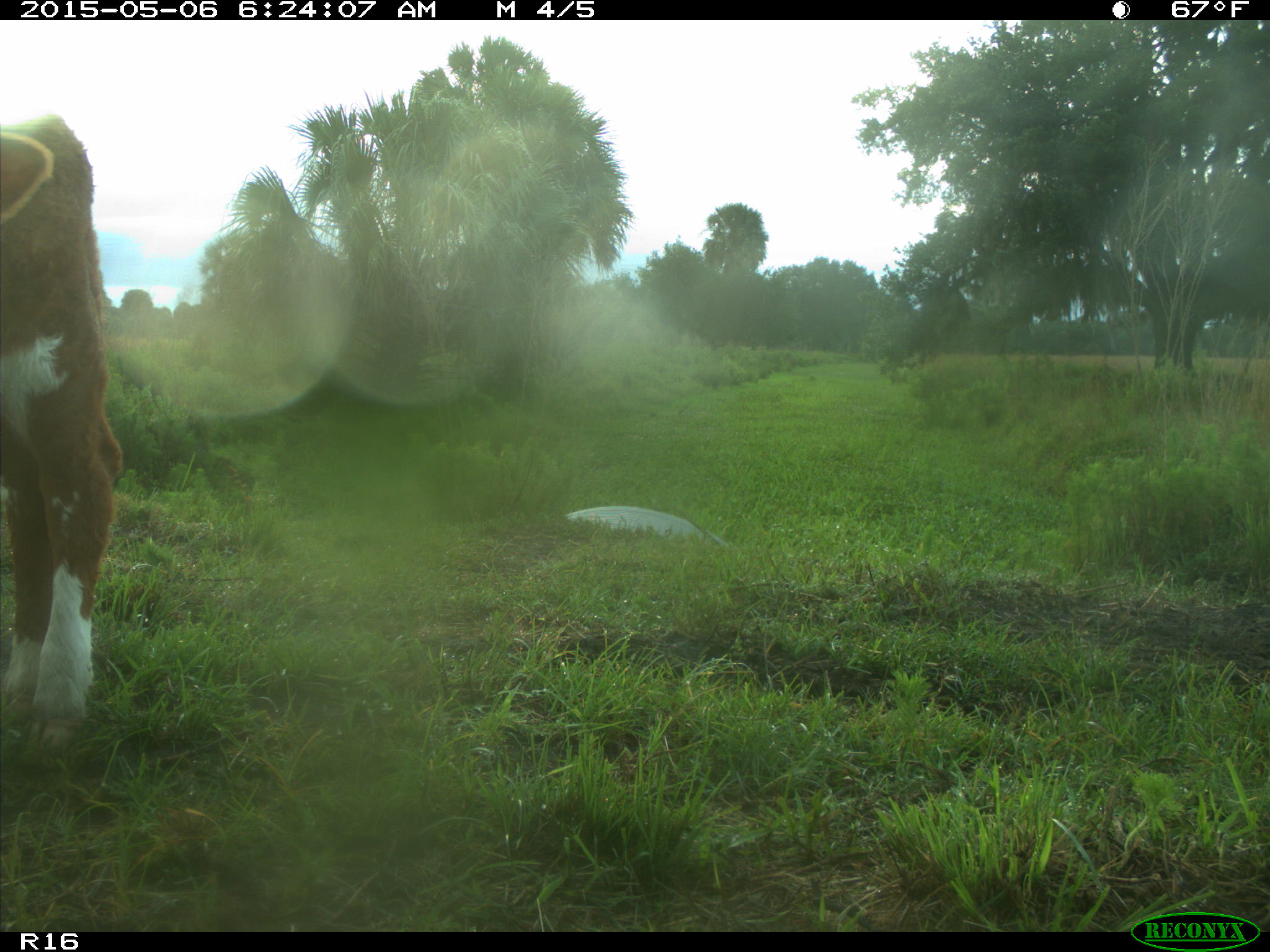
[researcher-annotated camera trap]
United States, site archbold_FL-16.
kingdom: Animalia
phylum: Chordata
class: Mammalia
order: Artiodactyla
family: Bovidae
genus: Bos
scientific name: Bos taurus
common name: domestic cow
Bos taurus (domestic cow).